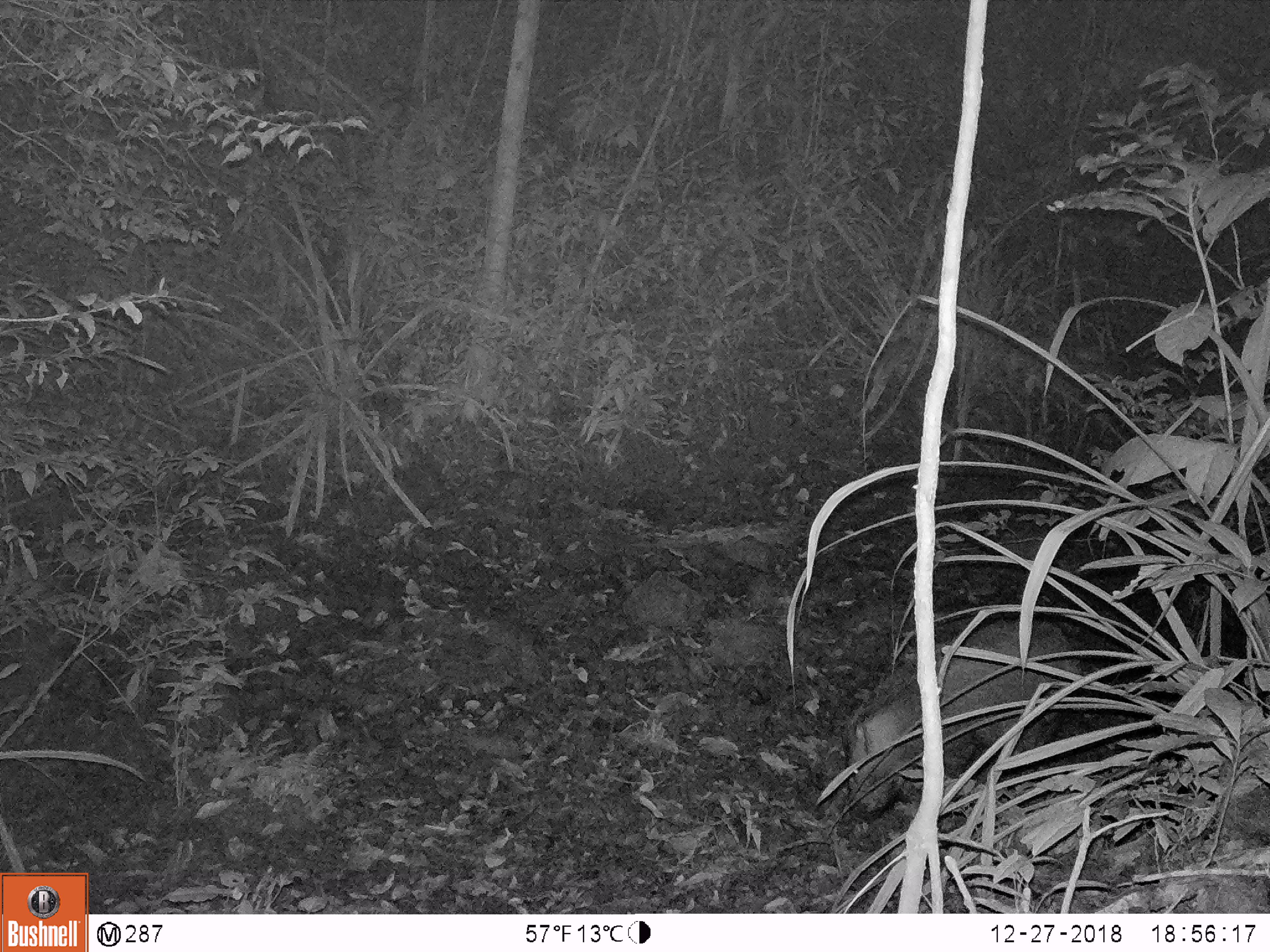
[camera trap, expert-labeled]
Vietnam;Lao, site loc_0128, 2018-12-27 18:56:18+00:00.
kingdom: Animalia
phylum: Chordata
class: Mammalia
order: Artiodactyla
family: Suidae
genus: Sus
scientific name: Sus scrofa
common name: eurasian wild pig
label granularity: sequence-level